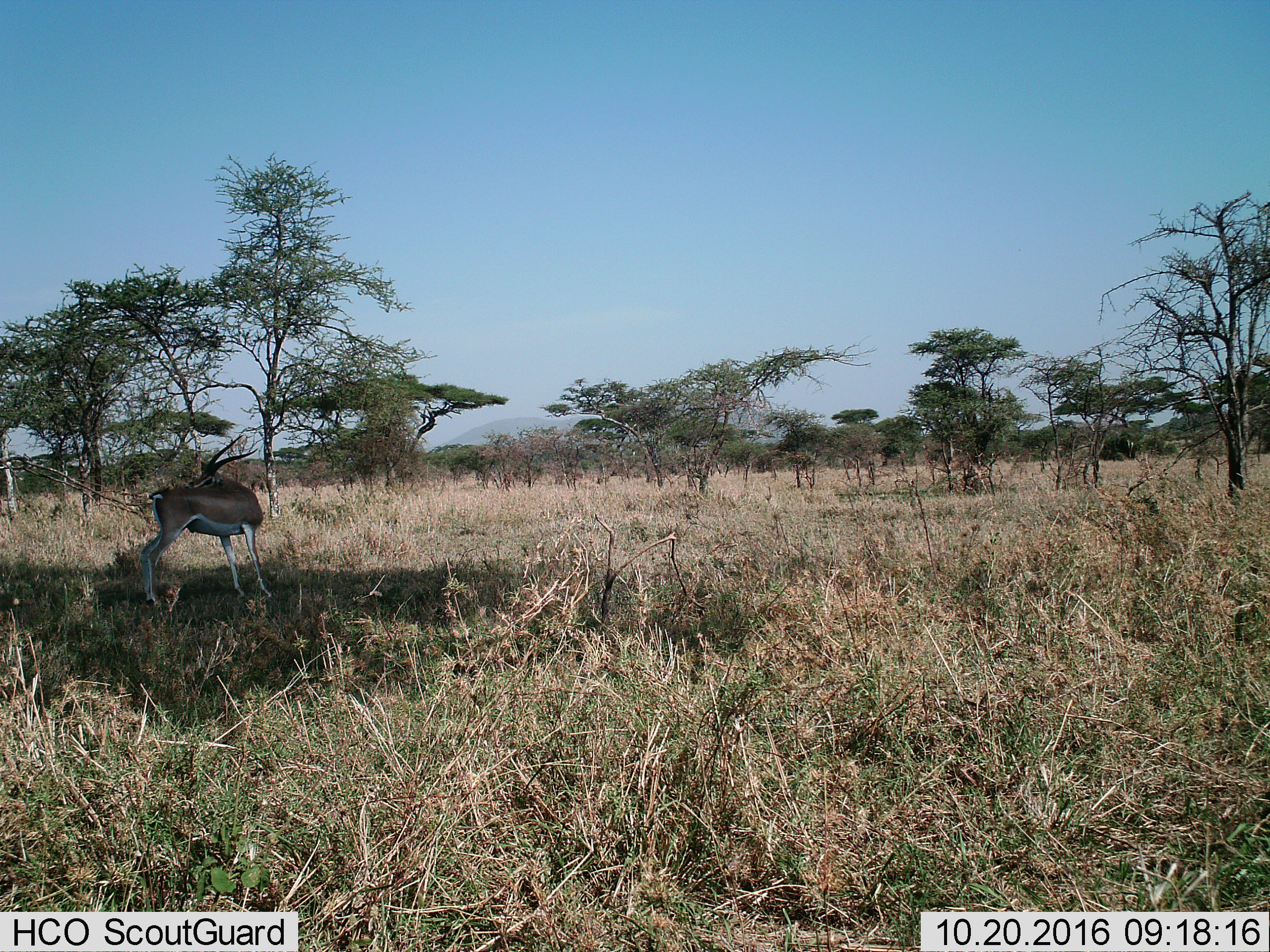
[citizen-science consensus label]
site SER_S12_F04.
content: unidentified animal